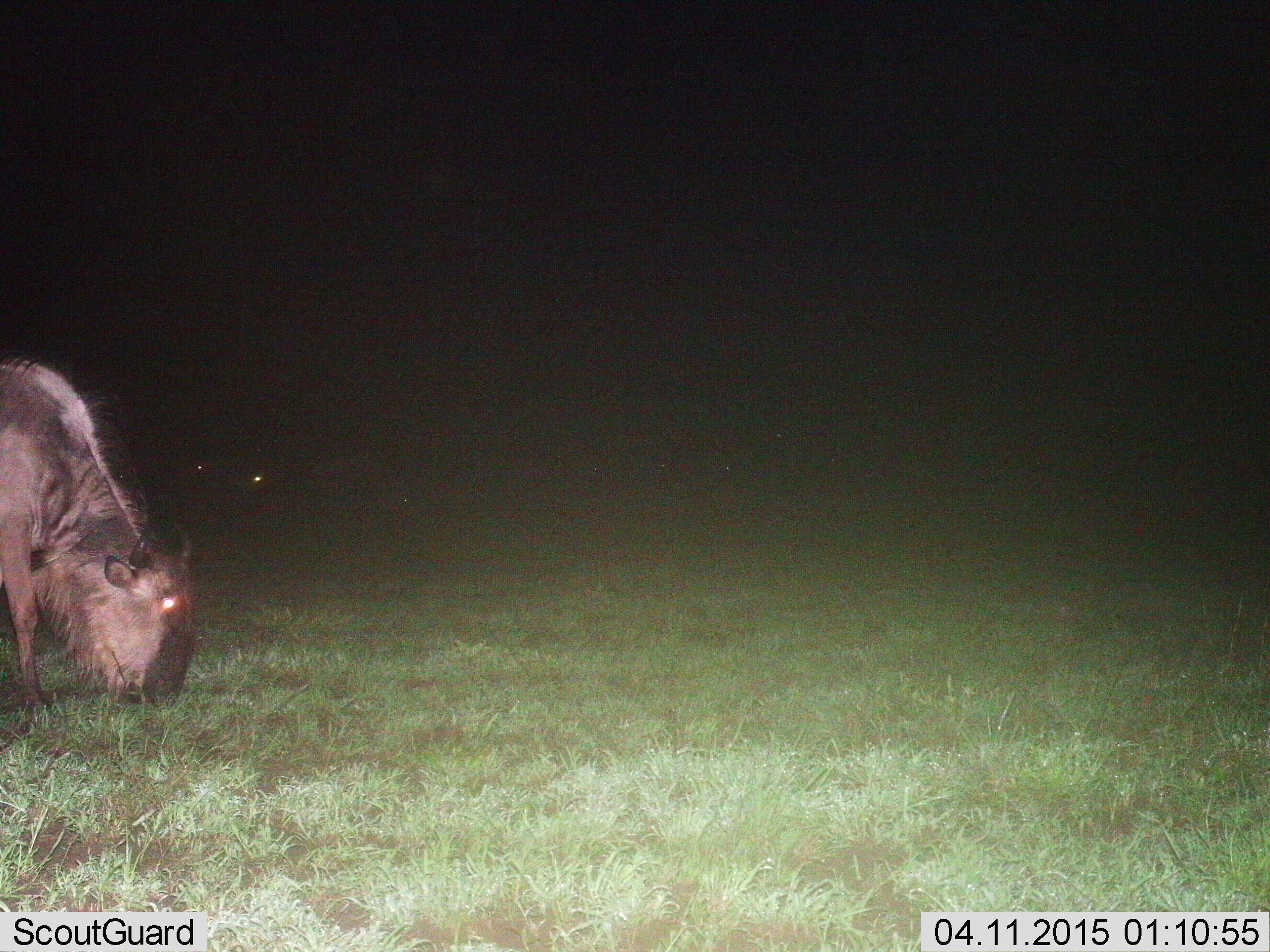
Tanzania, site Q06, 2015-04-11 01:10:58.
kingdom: Animalia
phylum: Chordata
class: Mammalia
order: Artiodactyla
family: Bovidae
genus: Connochaetes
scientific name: Connochaetes taurinus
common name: blue wildebeest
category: wildebeest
Wildebeest (blue wildebeest) (Connochaetes taurinus), count 2. Behavior (volunteer vote fractions): standing 20%, resting 0%, moving 0%, interacting 0%. Young present (vote fraction): 0%. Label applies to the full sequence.